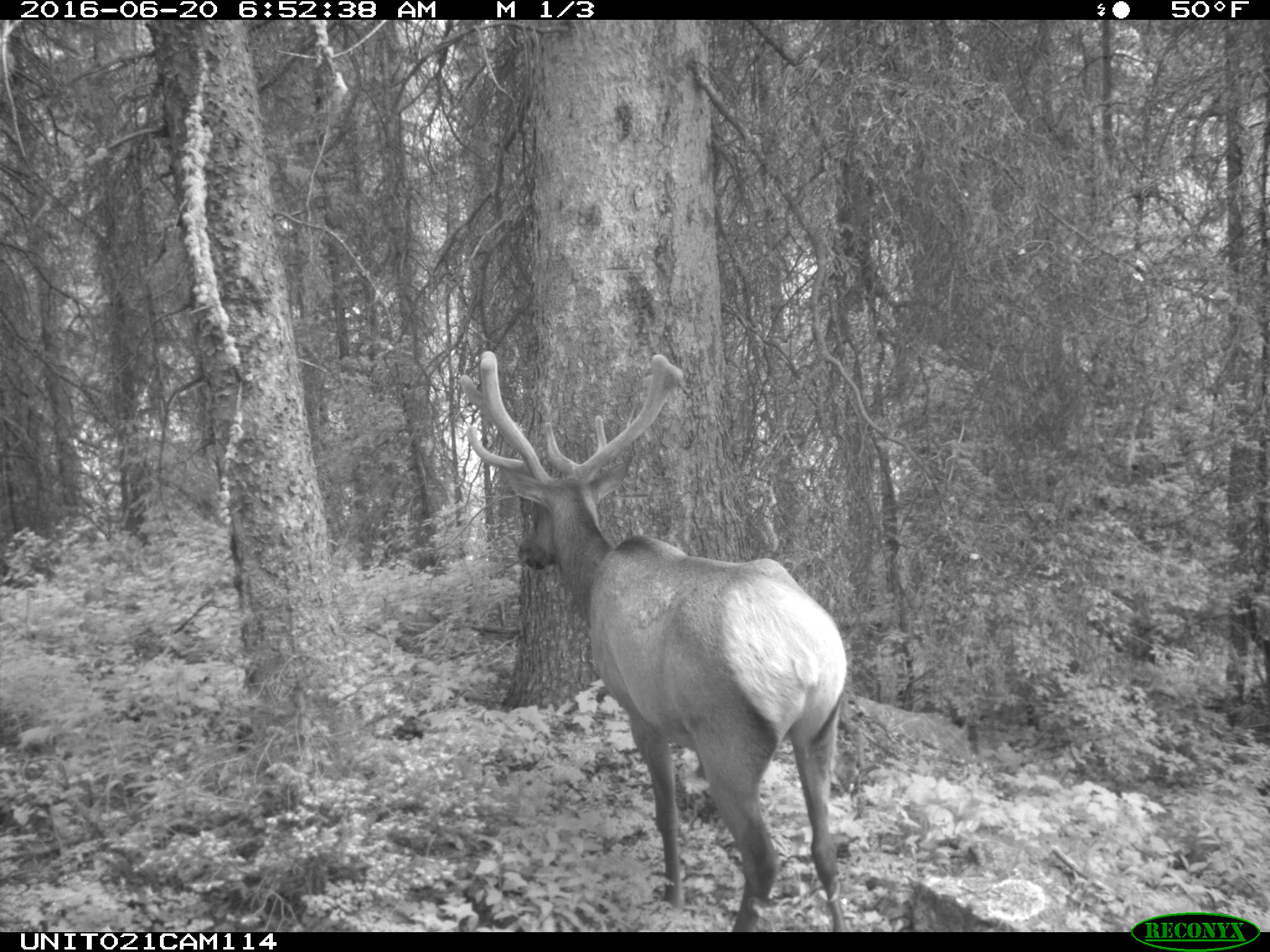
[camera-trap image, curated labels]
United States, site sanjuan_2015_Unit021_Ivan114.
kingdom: Animalia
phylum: Chordata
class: Mammalia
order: Artiodactyla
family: Cervidae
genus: Cervus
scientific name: Cervus elaphus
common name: red deer